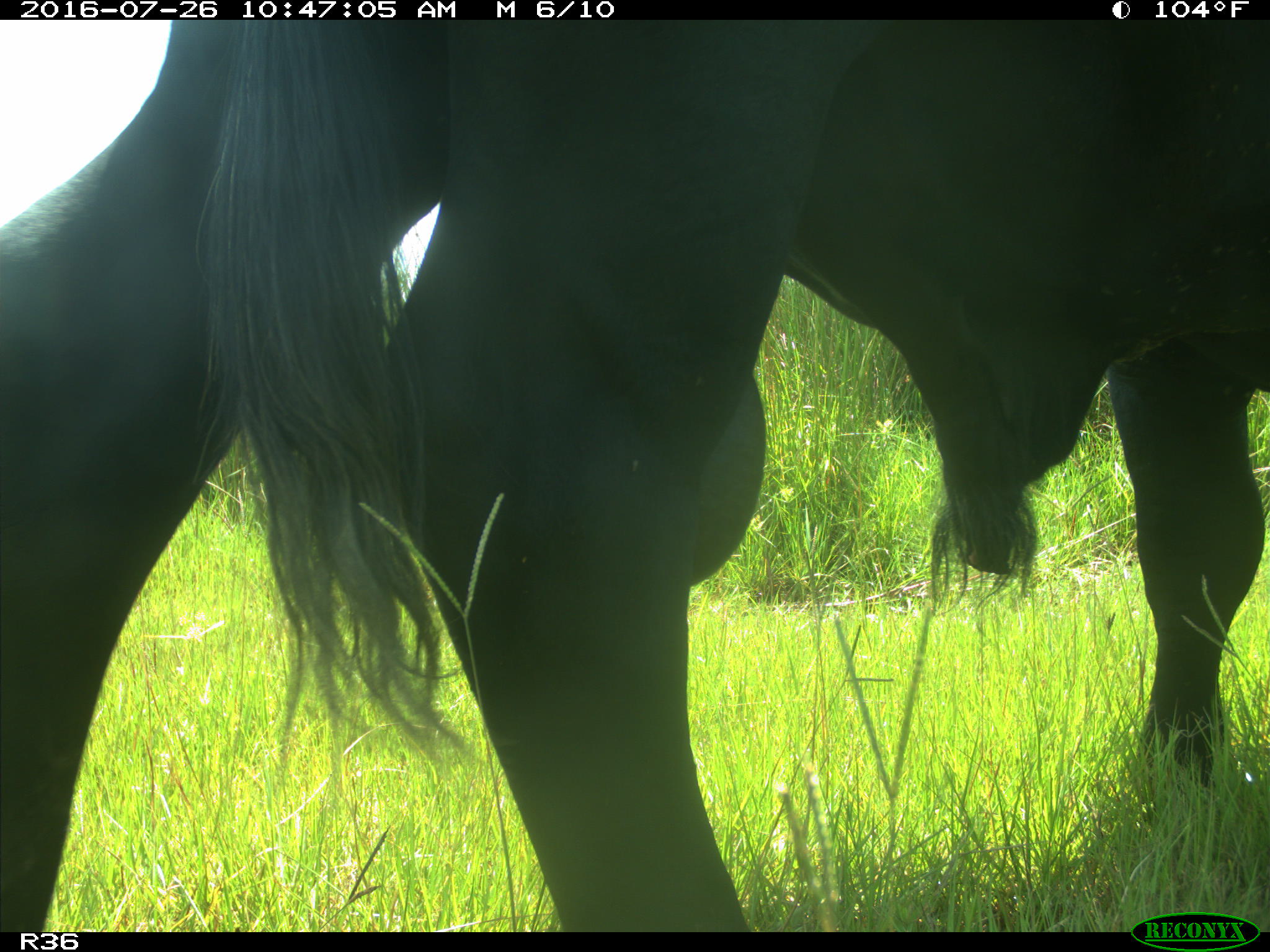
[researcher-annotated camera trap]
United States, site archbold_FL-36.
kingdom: Animalia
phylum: Chordata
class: Mammalia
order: Artiodactyla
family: Bovidae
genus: Bos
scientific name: Bos taurus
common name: domestic cow